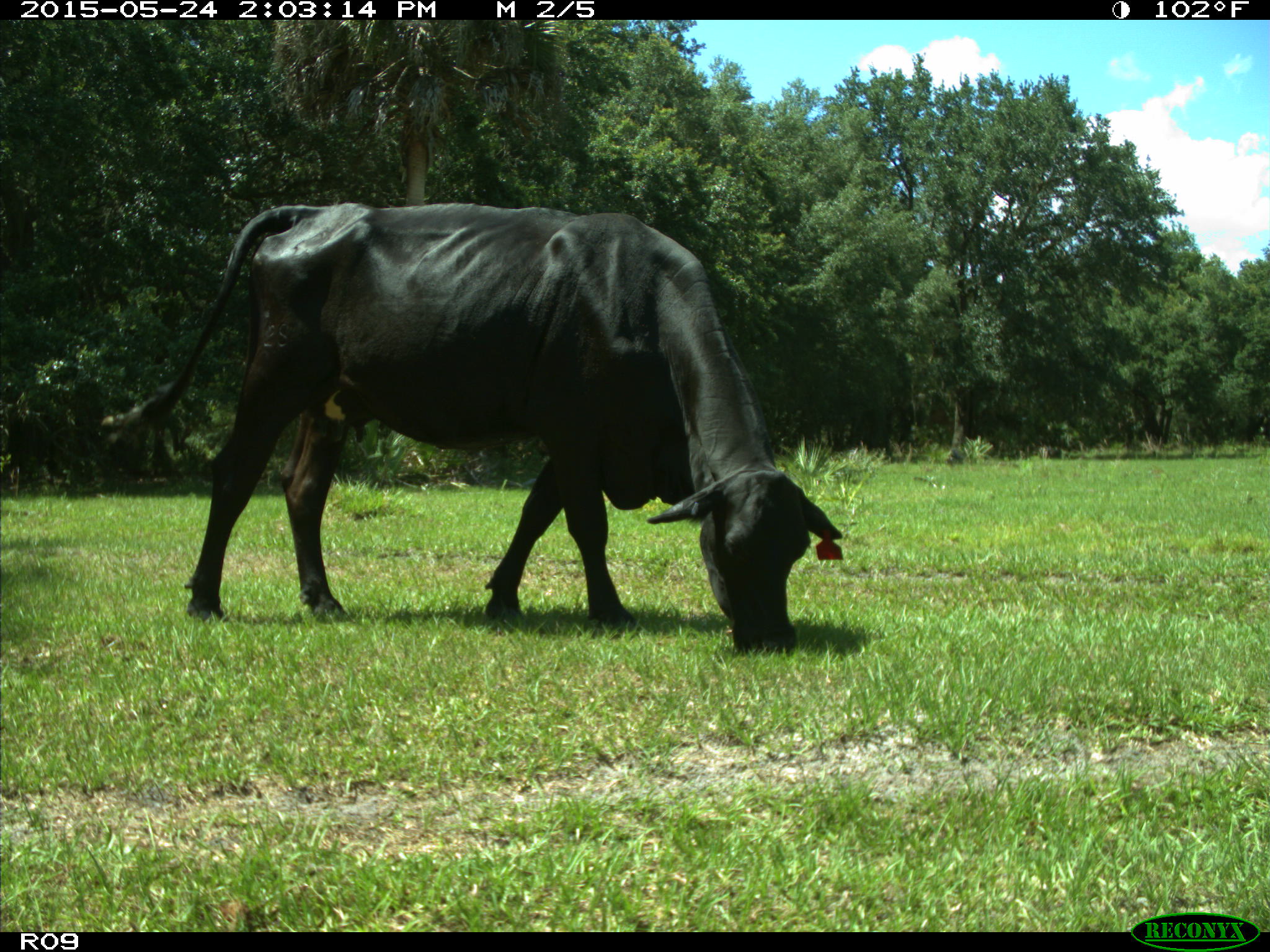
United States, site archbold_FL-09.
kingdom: Animalia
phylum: Chordata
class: Mammalia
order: Artiodactyla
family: Bovidae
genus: Bos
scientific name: Bos taurus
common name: domestic cow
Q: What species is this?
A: Bos taurus (domestic cow).